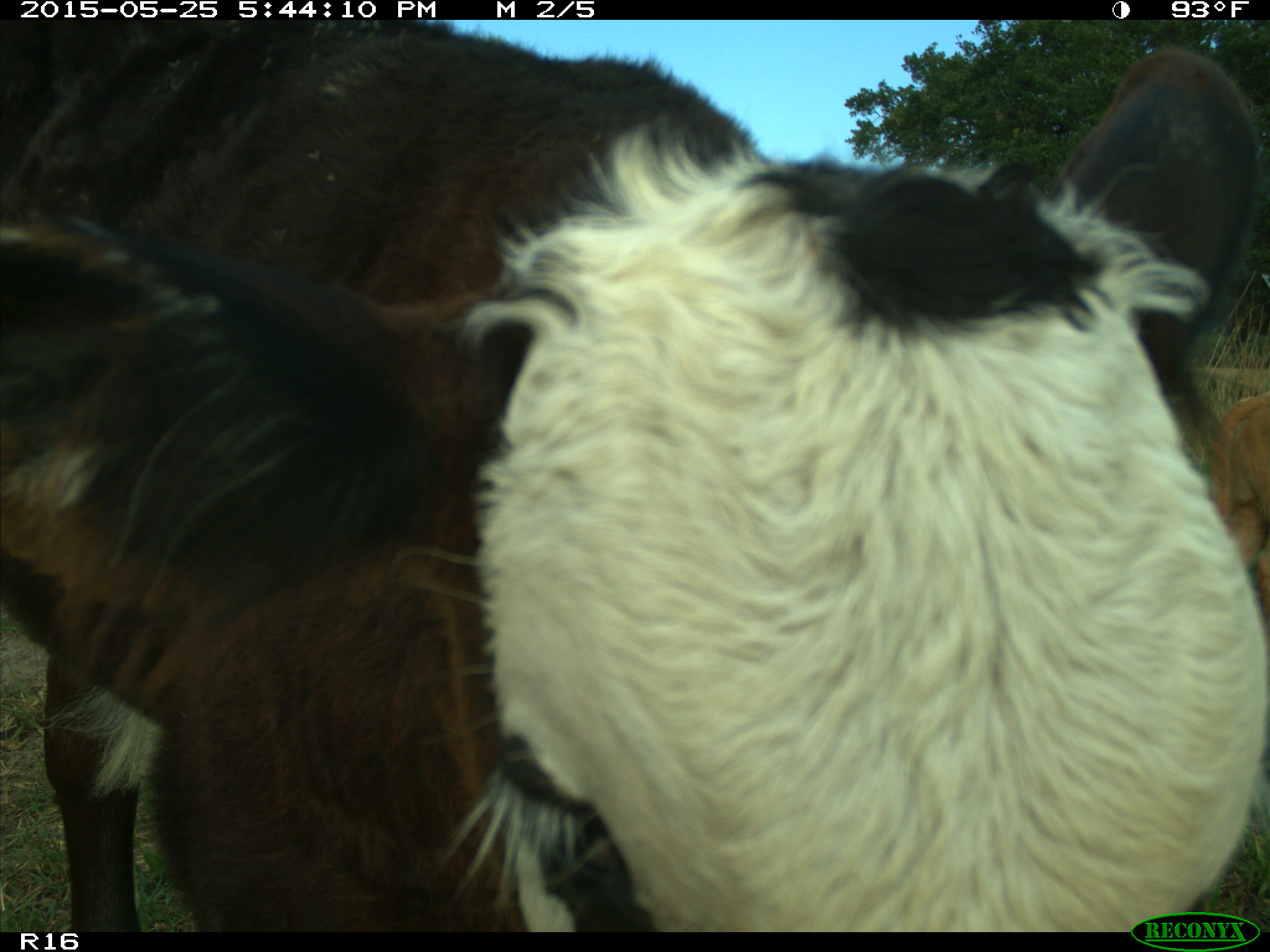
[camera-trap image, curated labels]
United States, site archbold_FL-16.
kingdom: Animalia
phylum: Chordata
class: Mammalia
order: Artiodactyla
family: Bovidae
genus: Bos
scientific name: Bos taurus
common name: domestic cow